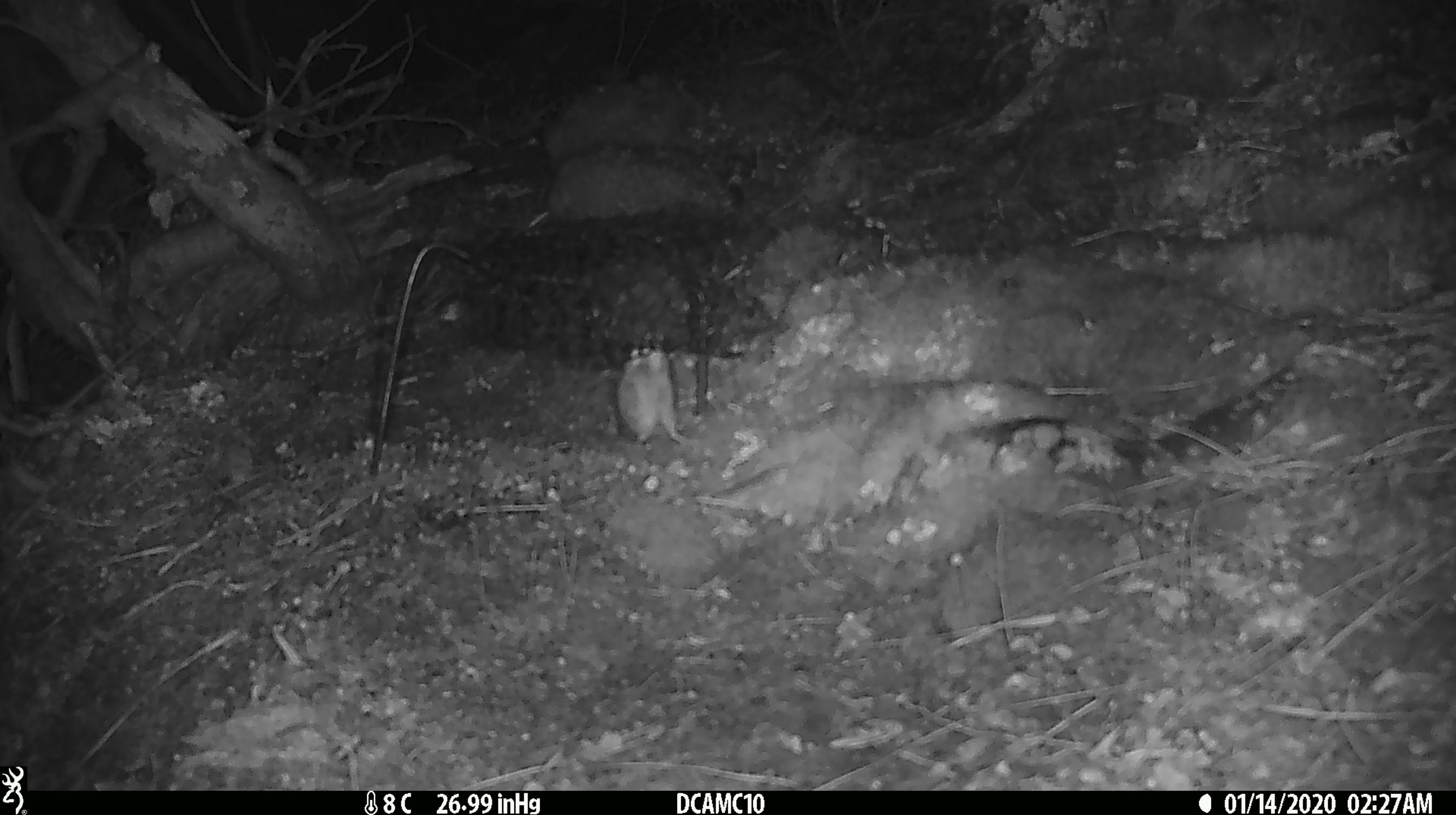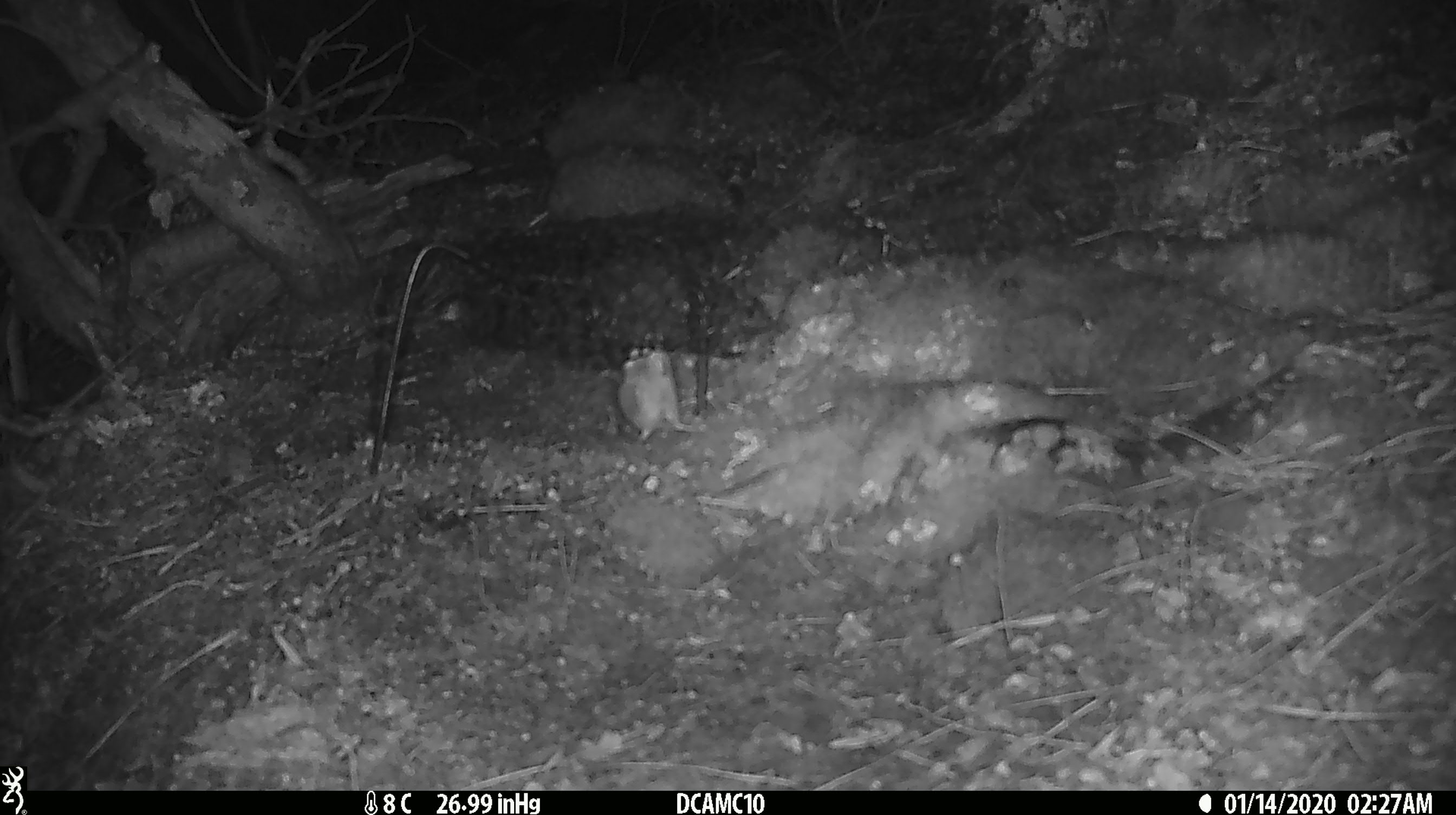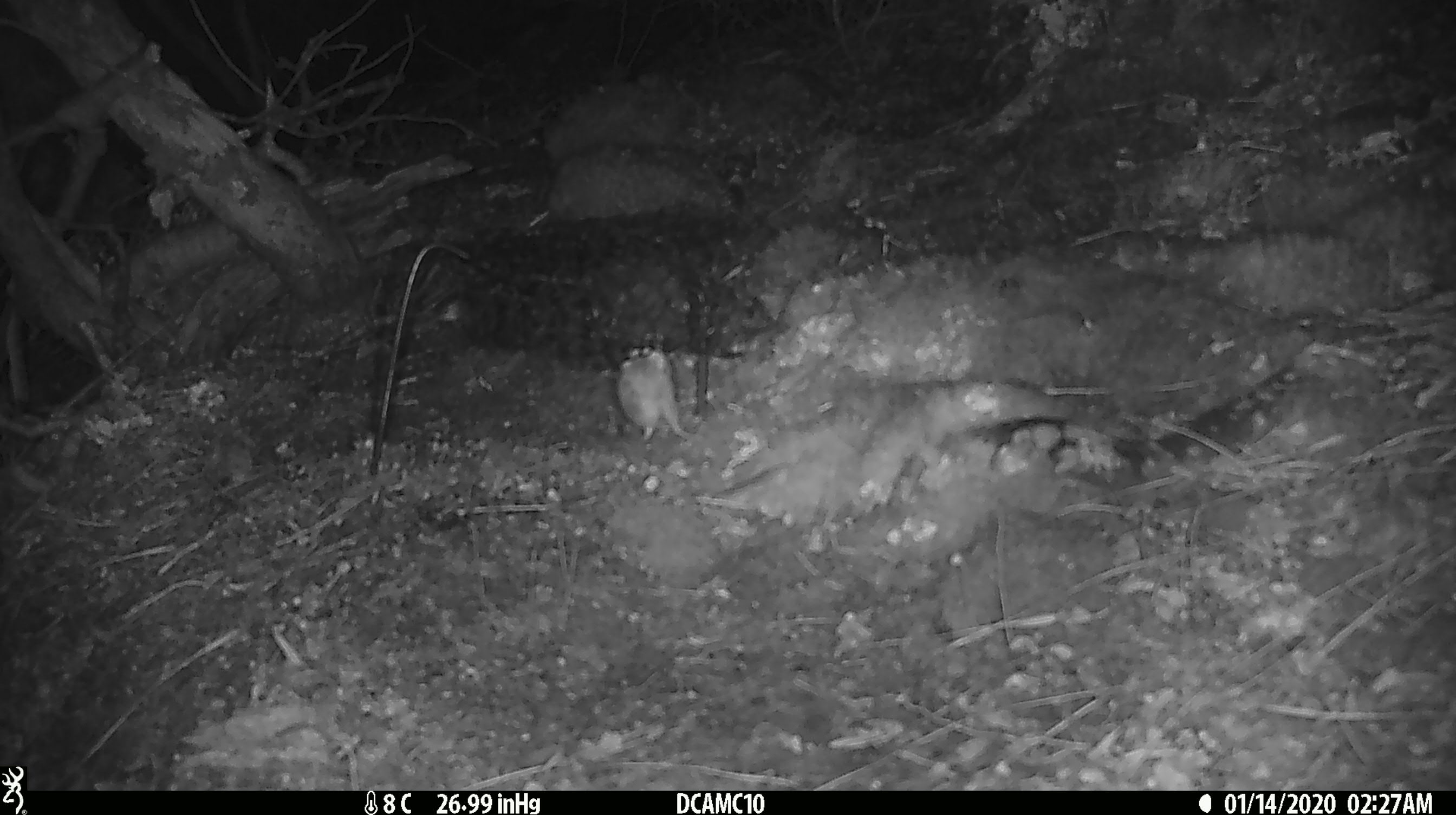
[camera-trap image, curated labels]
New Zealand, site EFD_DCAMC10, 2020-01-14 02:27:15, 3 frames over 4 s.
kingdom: Animalia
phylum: Chordata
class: Mammalia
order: Rodentia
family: Muridae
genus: Mus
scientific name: Mus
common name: mouse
Mouse (Mus).